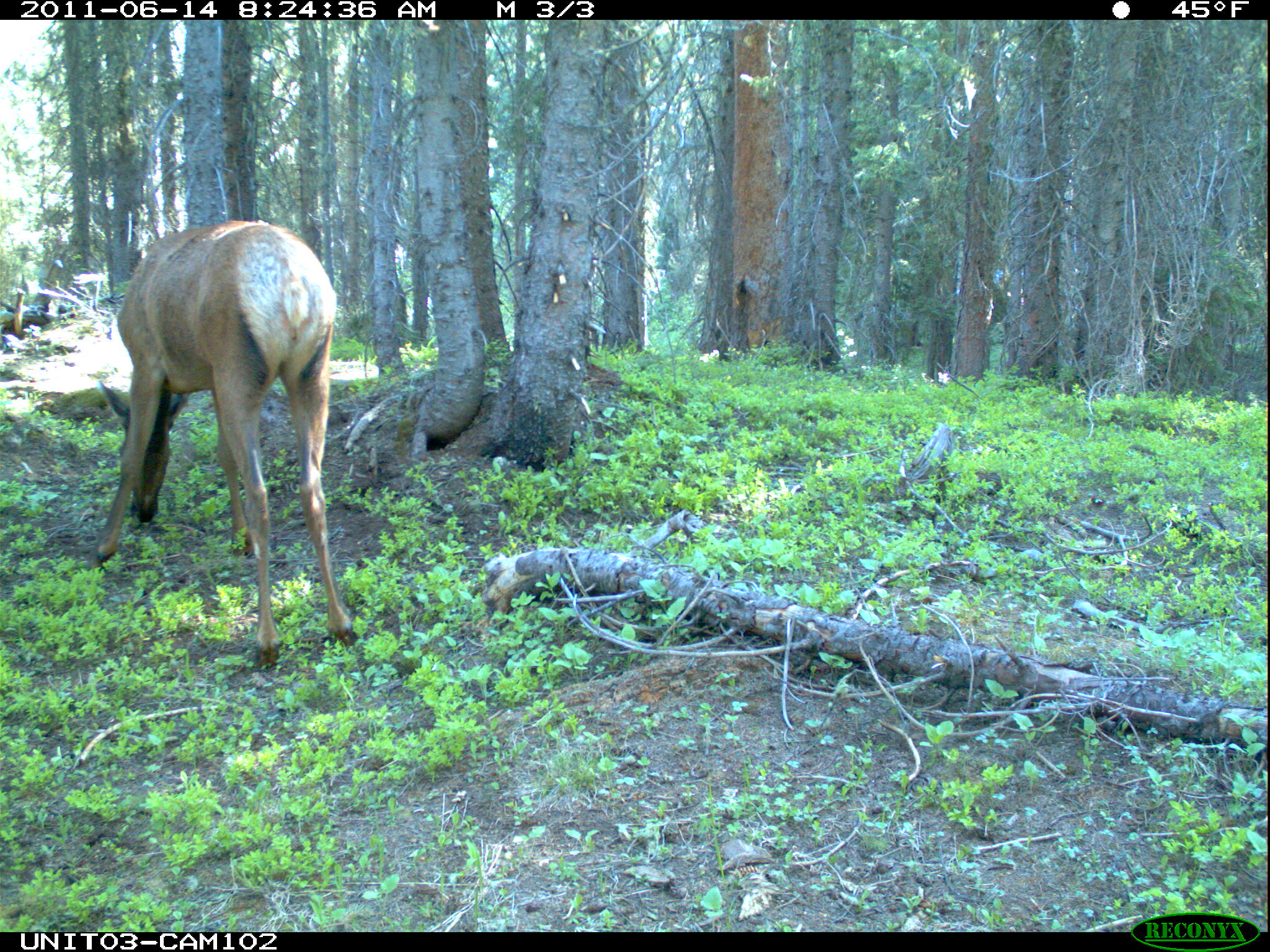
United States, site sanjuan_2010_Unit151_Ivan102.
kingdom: Animalia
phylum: Chordata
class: Mammalia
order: Artiodactyla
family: Cervidae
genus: Cervus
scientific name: Cervus elaphus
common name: red deer